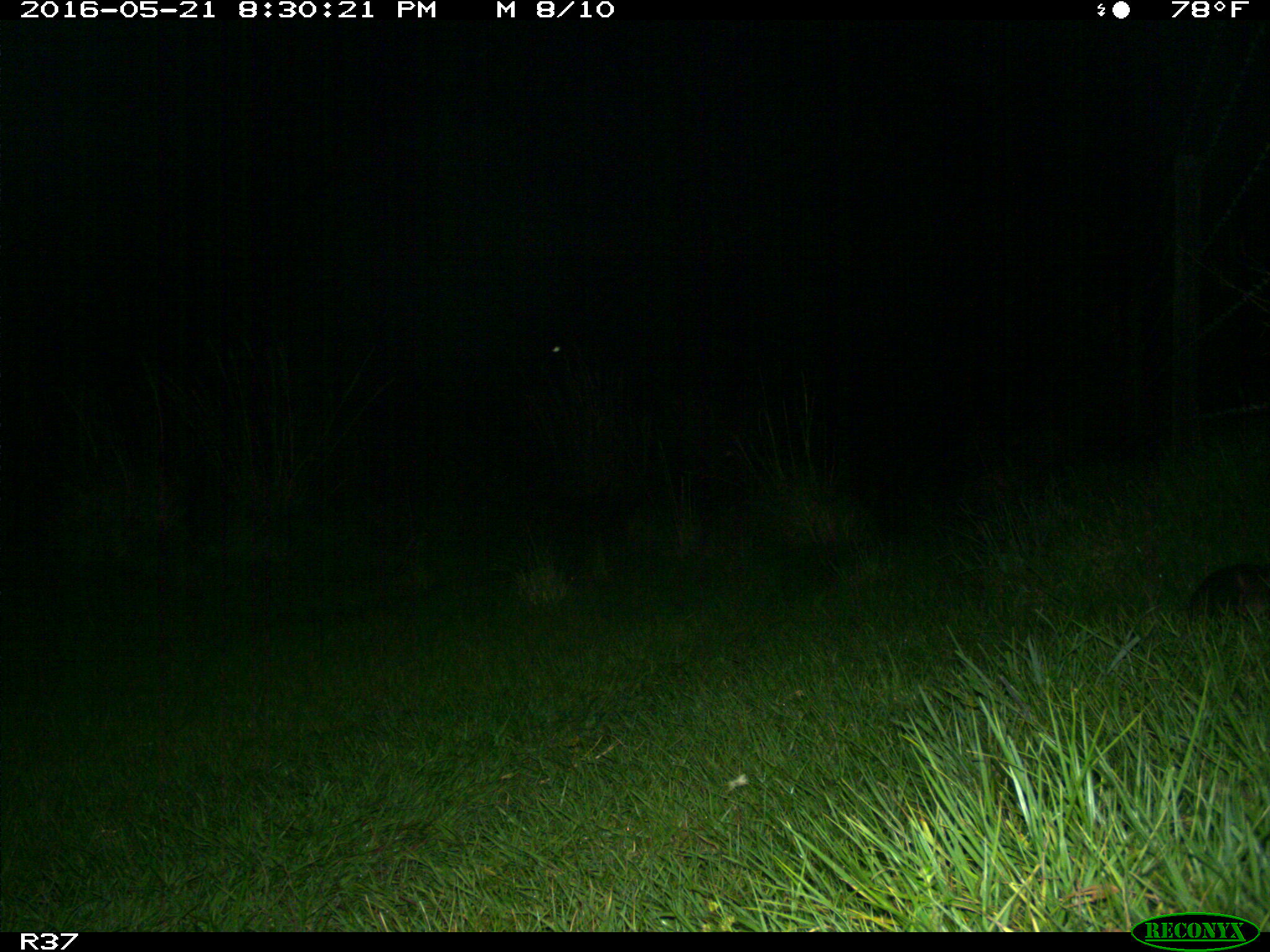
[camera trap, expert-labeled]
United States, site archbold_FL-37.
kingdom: Animalia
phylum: Chordata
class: Mammalia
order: Cingulata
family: Dasypodidae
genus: Dasypus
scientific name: Dasypus novemcinctus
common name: nine-banded armadillo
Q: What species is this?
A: Dasypus novemcinctus (nine-banded armadillo).